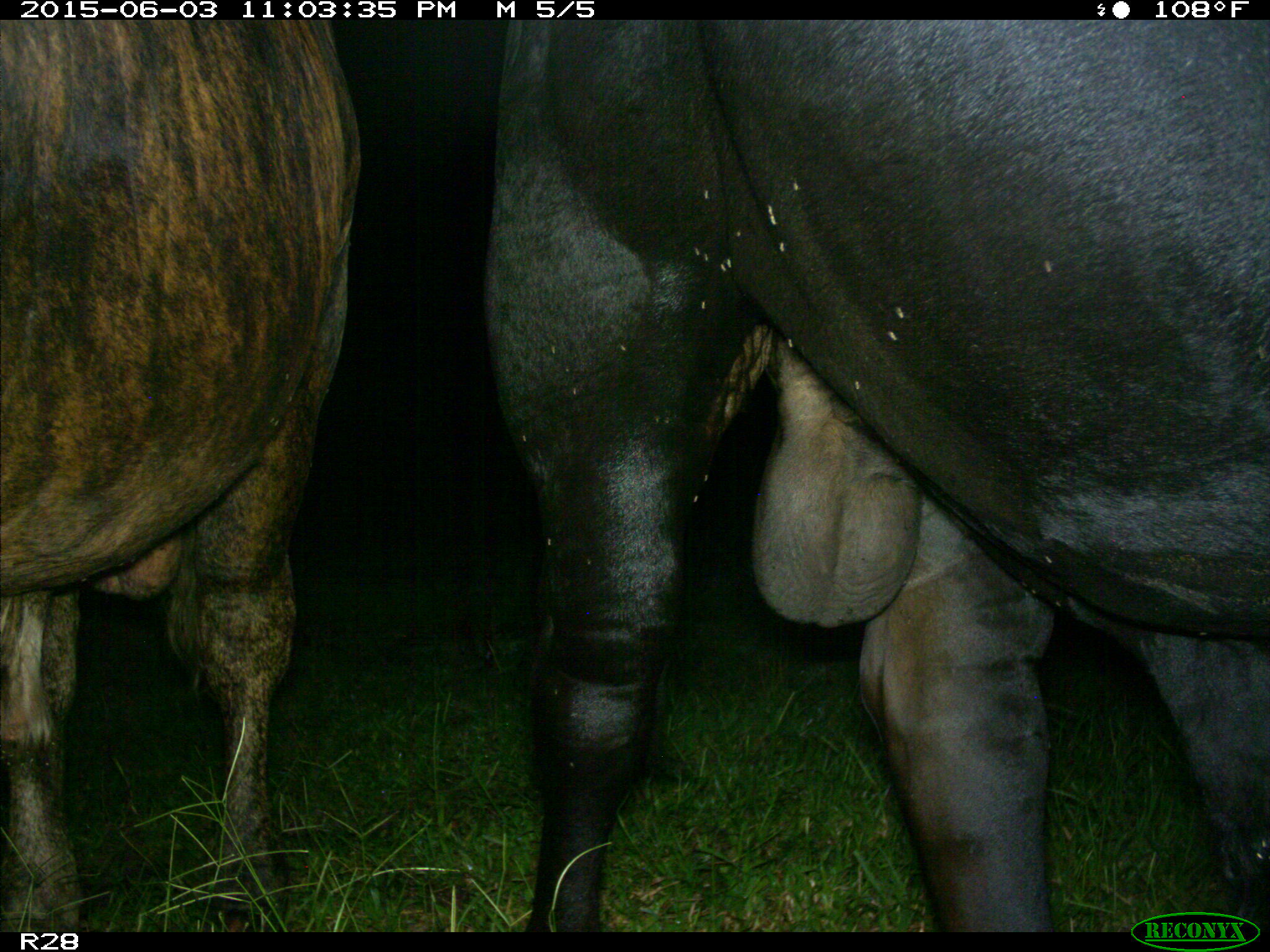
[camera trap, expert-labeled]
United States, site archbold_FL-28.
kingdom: Animalia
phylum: Chordata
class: Mammalia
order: Artiodactyla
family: Bovidae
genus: Bos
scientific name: Bos taurus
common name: domestic cow